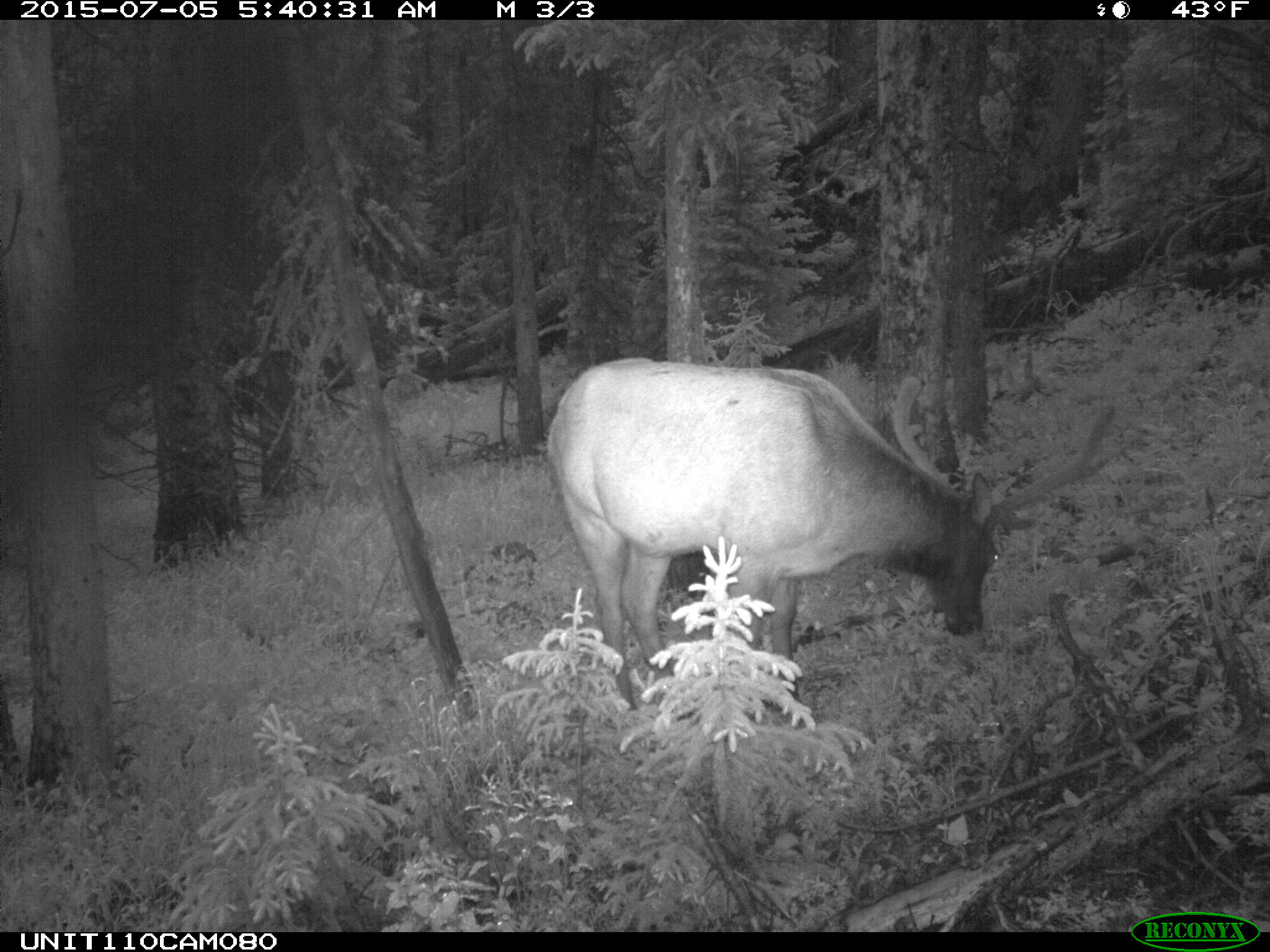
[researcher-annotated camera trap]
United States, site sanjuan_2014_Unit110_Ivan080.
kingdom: Animalia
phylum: Chordata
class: Mammalia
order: Artiodactyla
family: Cervidae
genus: Cervus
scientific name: Cervus elaphus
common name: red deer